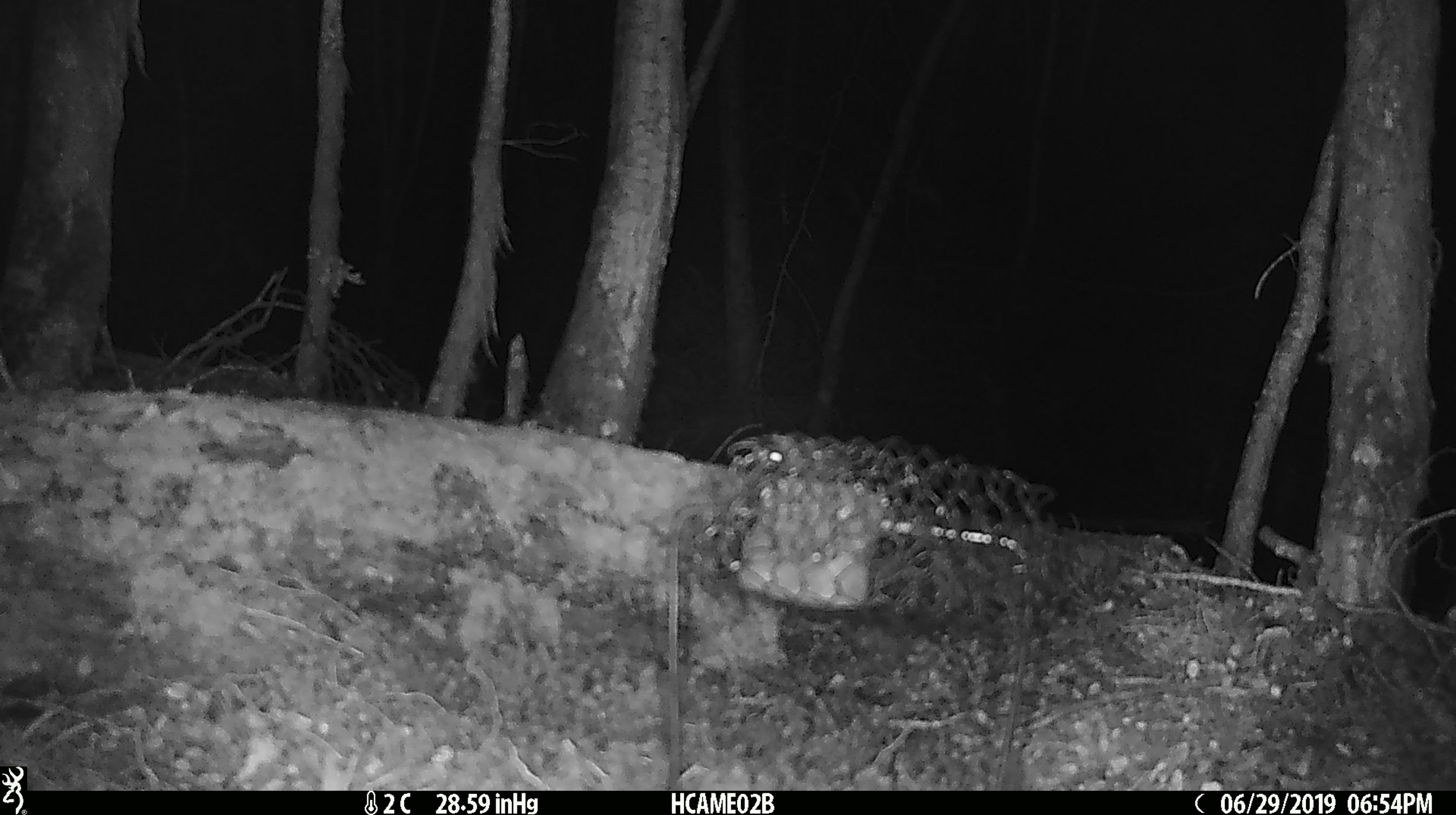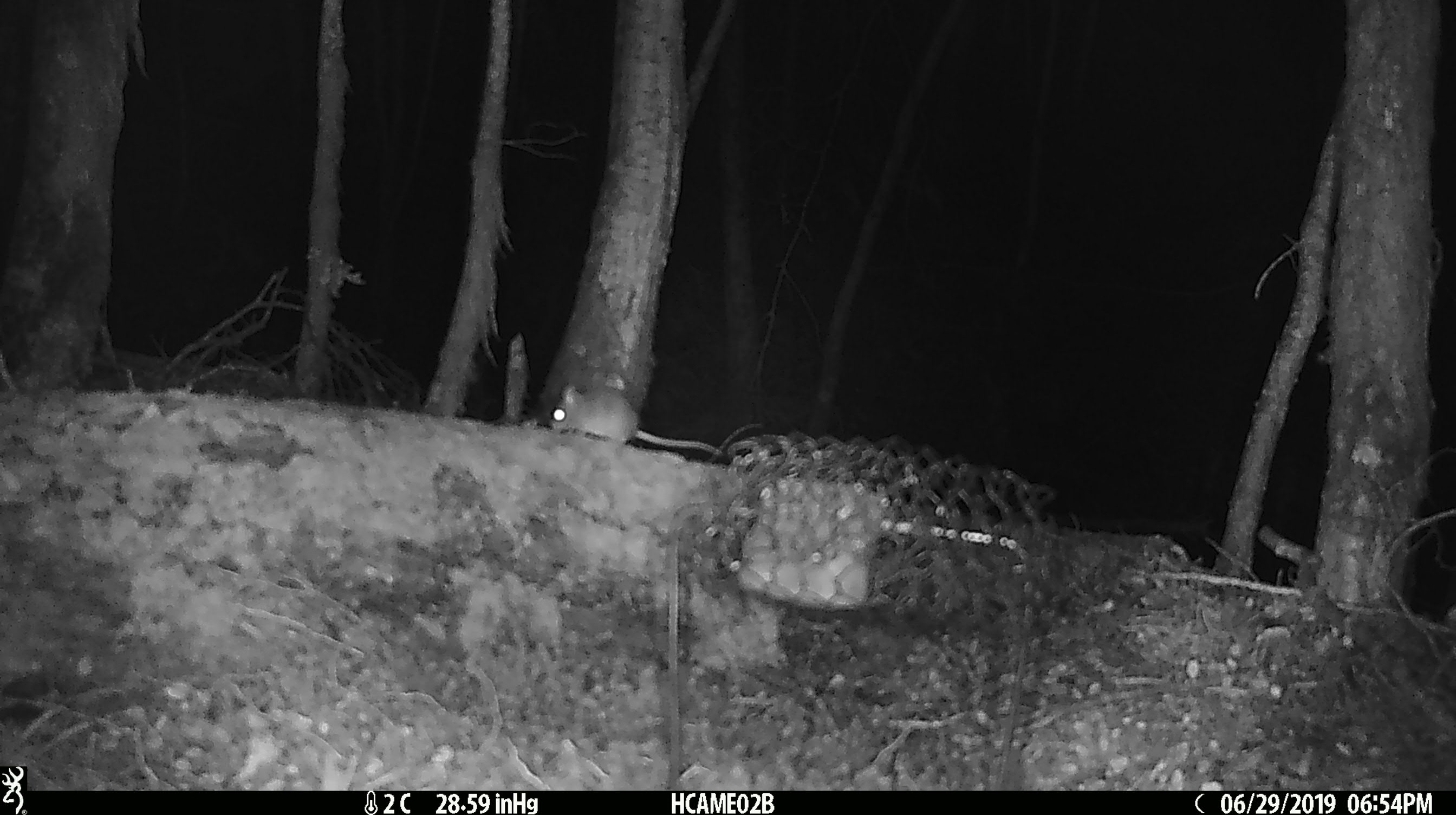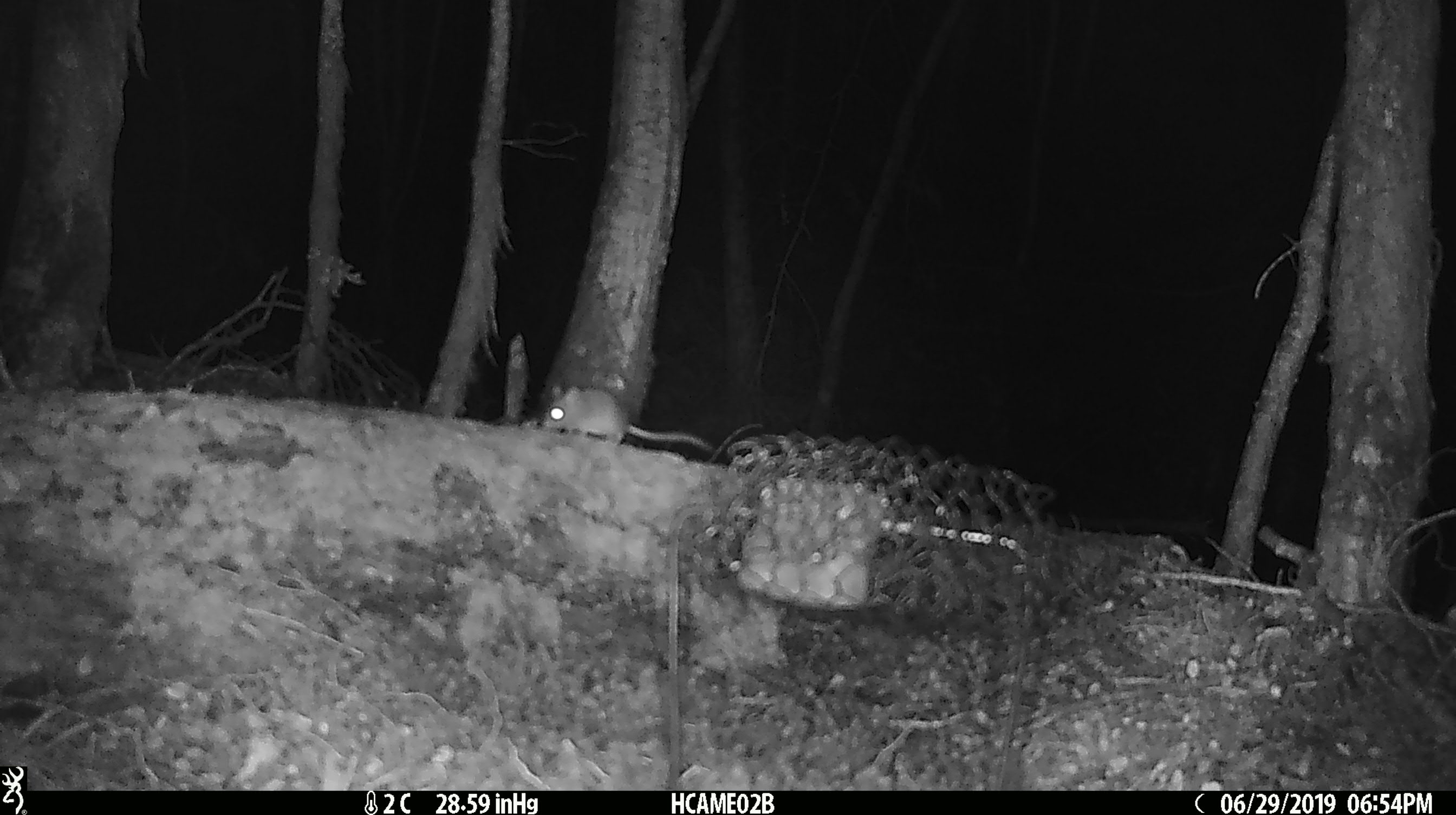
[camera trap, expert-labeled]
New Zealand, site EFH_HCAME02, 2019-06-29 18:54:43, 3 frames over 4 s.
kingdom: Animalia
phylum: Chordata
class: Mammalia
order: Rodentia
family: Muridae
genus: Mus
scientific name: Mus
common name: mouse